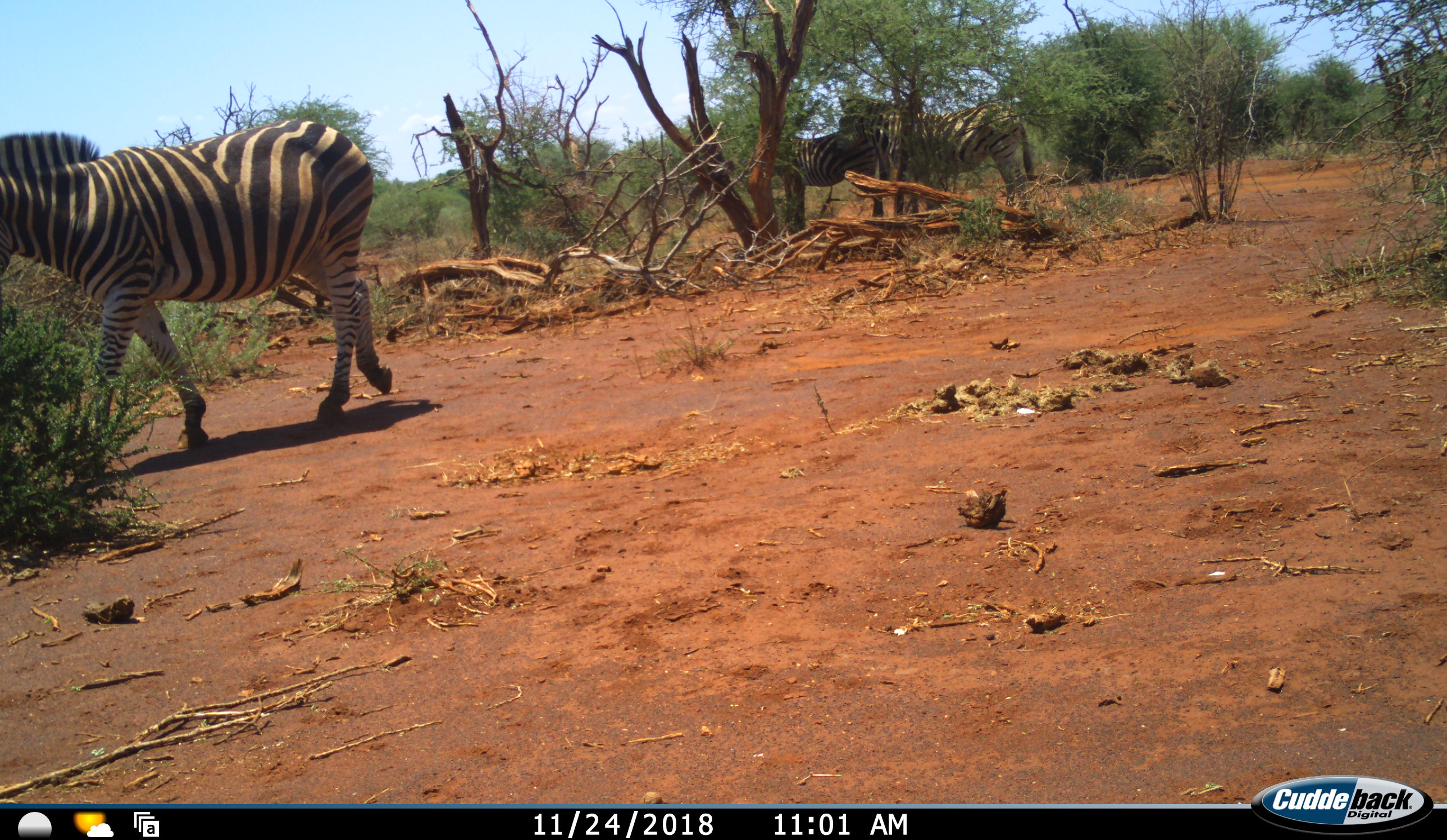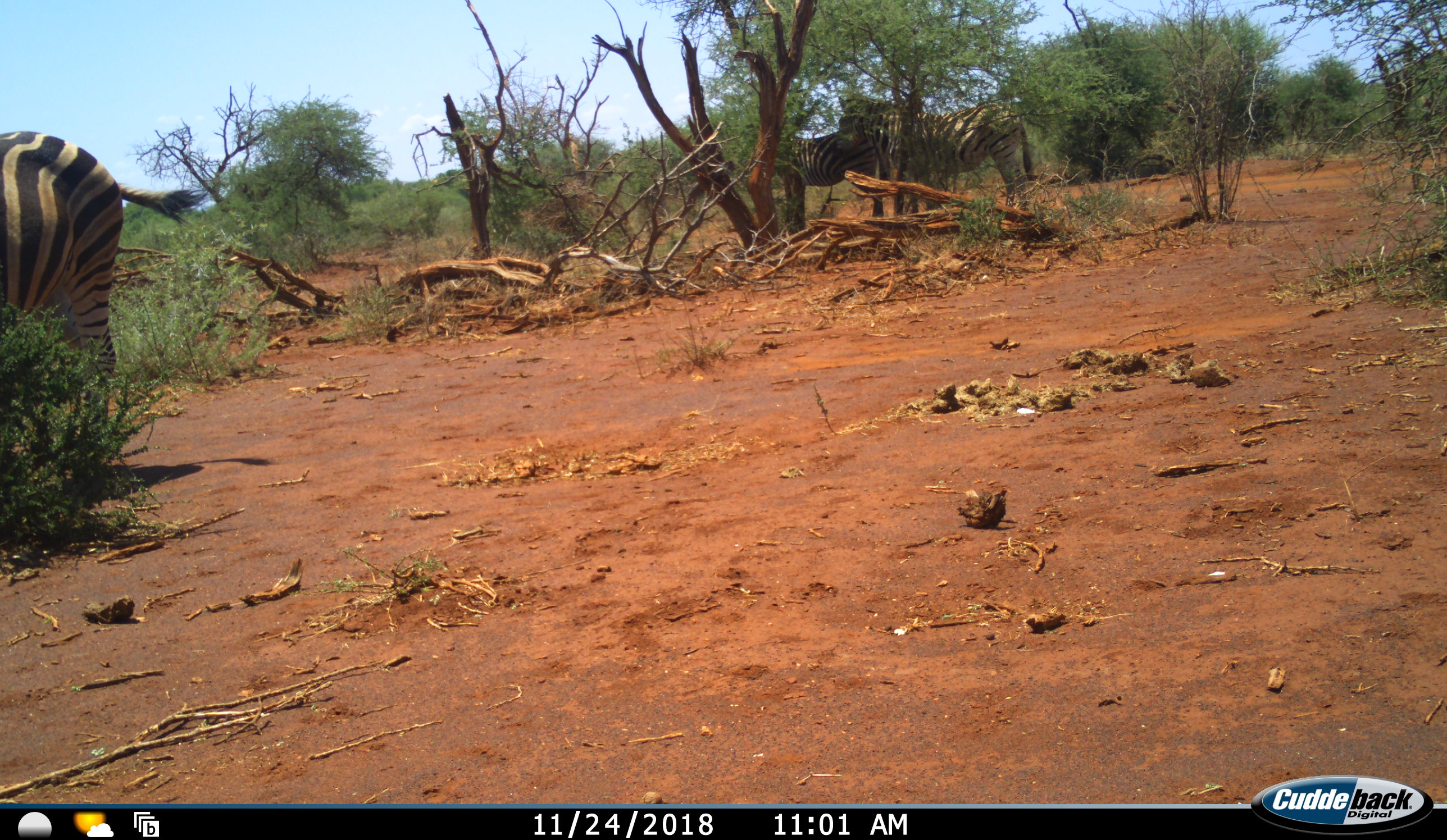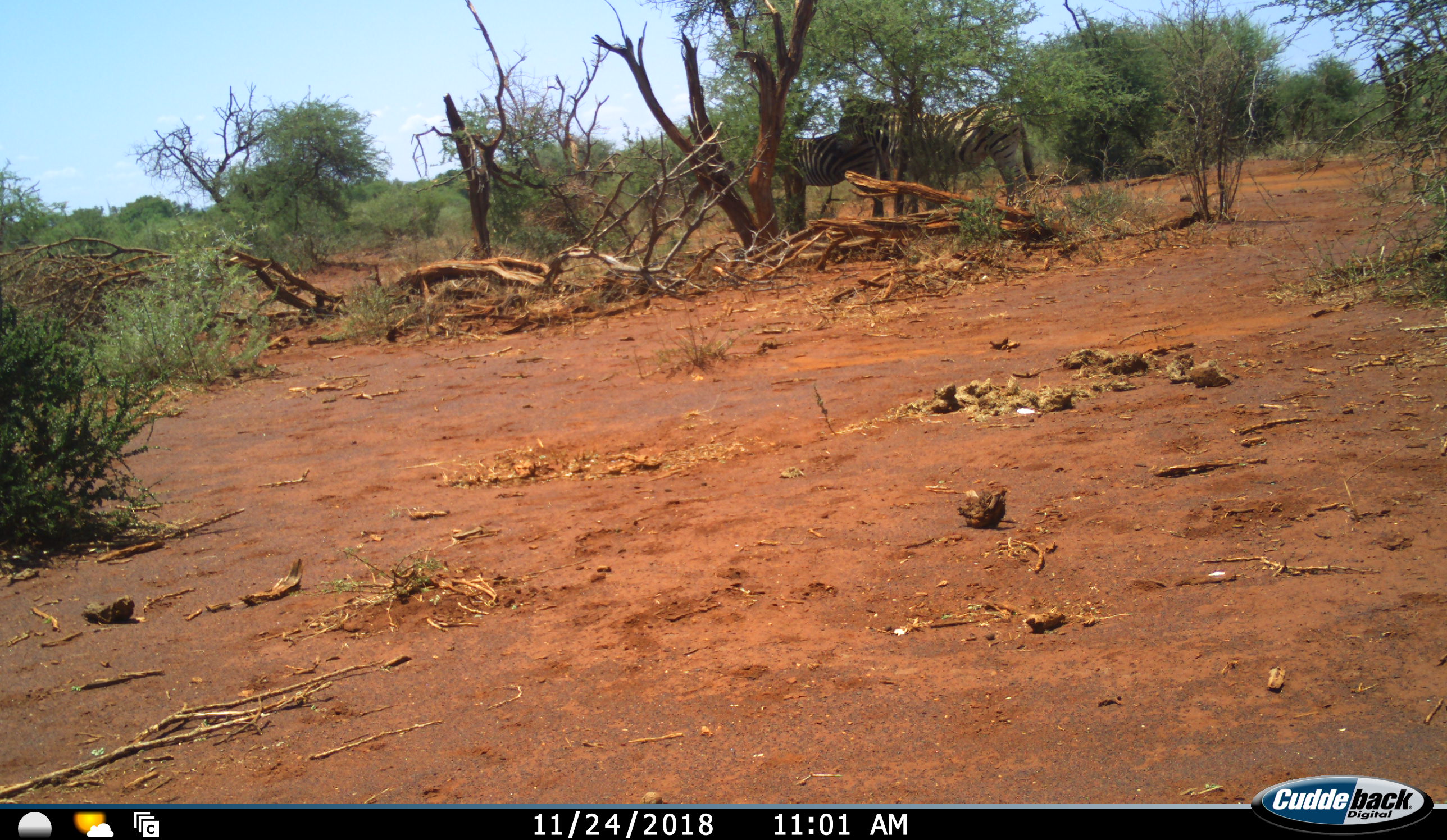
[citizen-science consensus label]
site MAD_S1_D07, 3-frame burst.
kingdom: Animalia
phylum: Chordata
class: Mammalia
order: Perissodactyla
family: Equidae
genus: Equus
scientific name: Equus quagga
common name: plains zebra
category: zebraplains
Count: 3.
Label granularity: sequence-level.